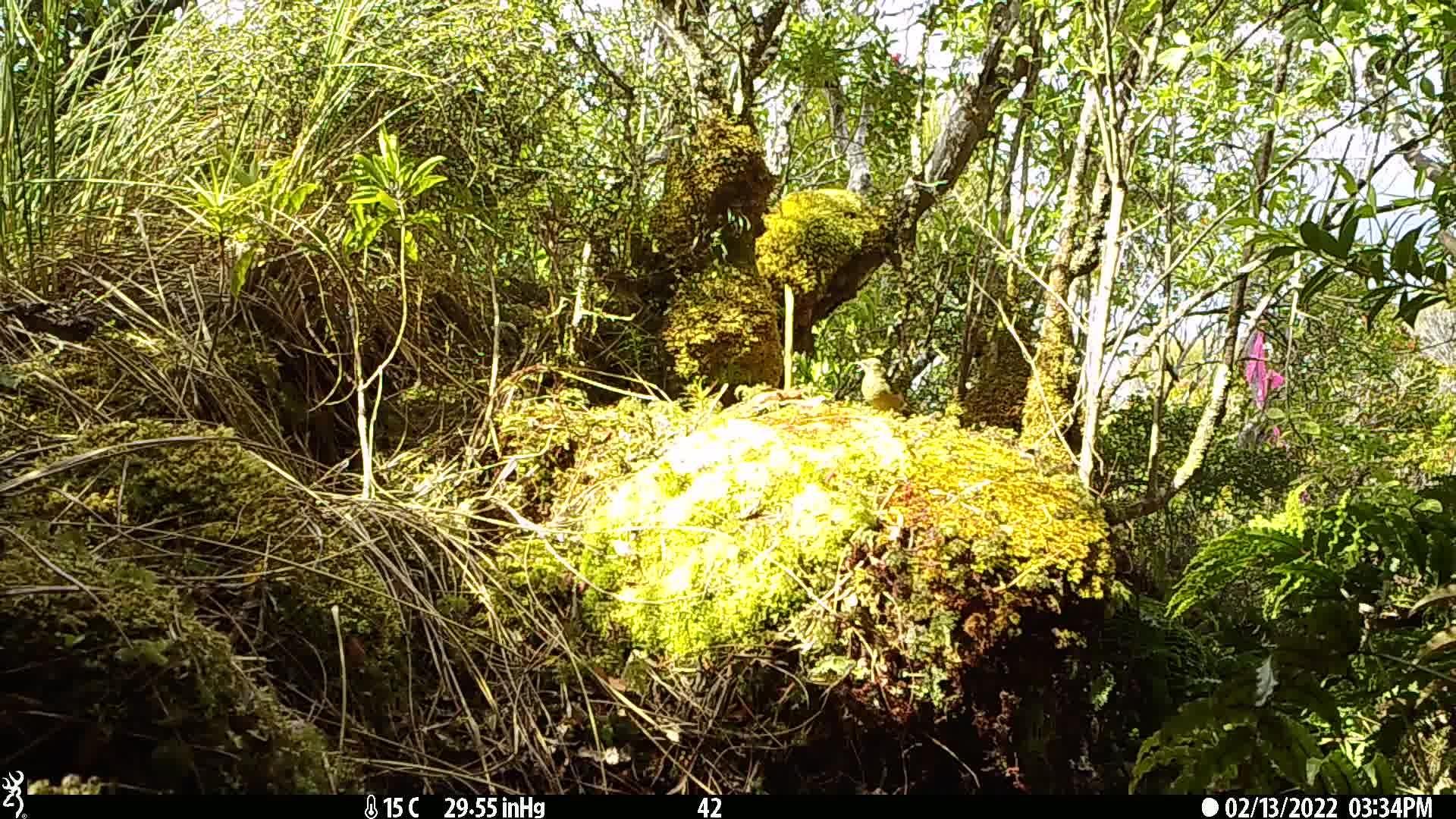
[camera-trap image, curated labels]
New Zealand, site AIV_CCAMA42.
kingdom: Animalia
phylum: Chordata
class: Aves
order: Passeriformes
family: Meliphagidae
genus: Anthornis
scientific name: Anthornis melanura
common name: new zealand bellbird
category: bellbird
Bellbird (new zealand bellbird) (Anthornis melanura).